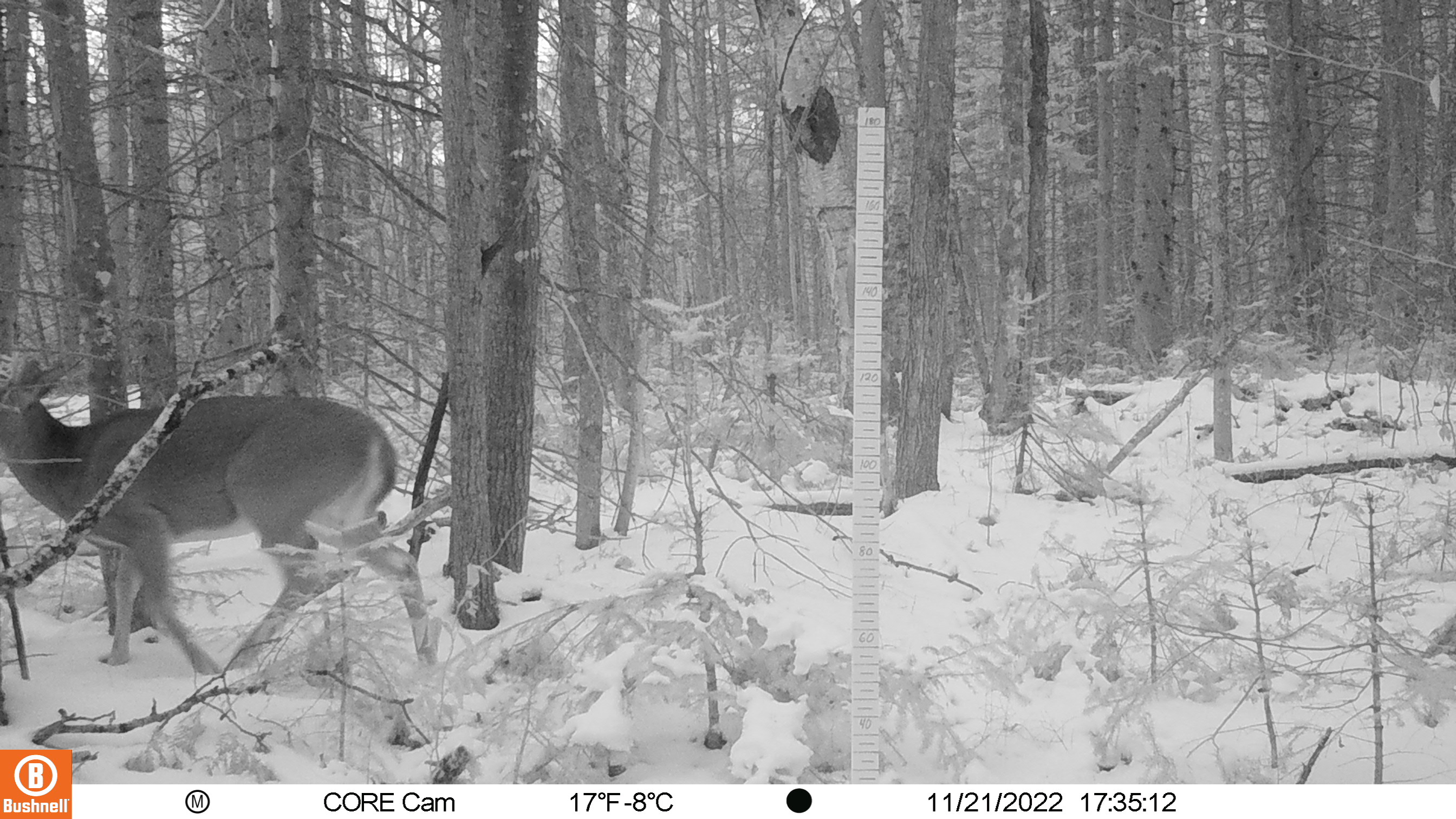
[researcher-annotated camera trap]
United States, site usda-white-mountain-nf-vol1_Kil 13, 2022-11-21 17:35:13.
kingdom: Animalia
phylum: Chordata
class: Mammalia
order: Artiodactyla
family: Cervidae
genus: Odocoileus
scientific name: Odocoileus virginianus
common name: white-tailed deer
White-tailed deer (Odocoileus virginianus).